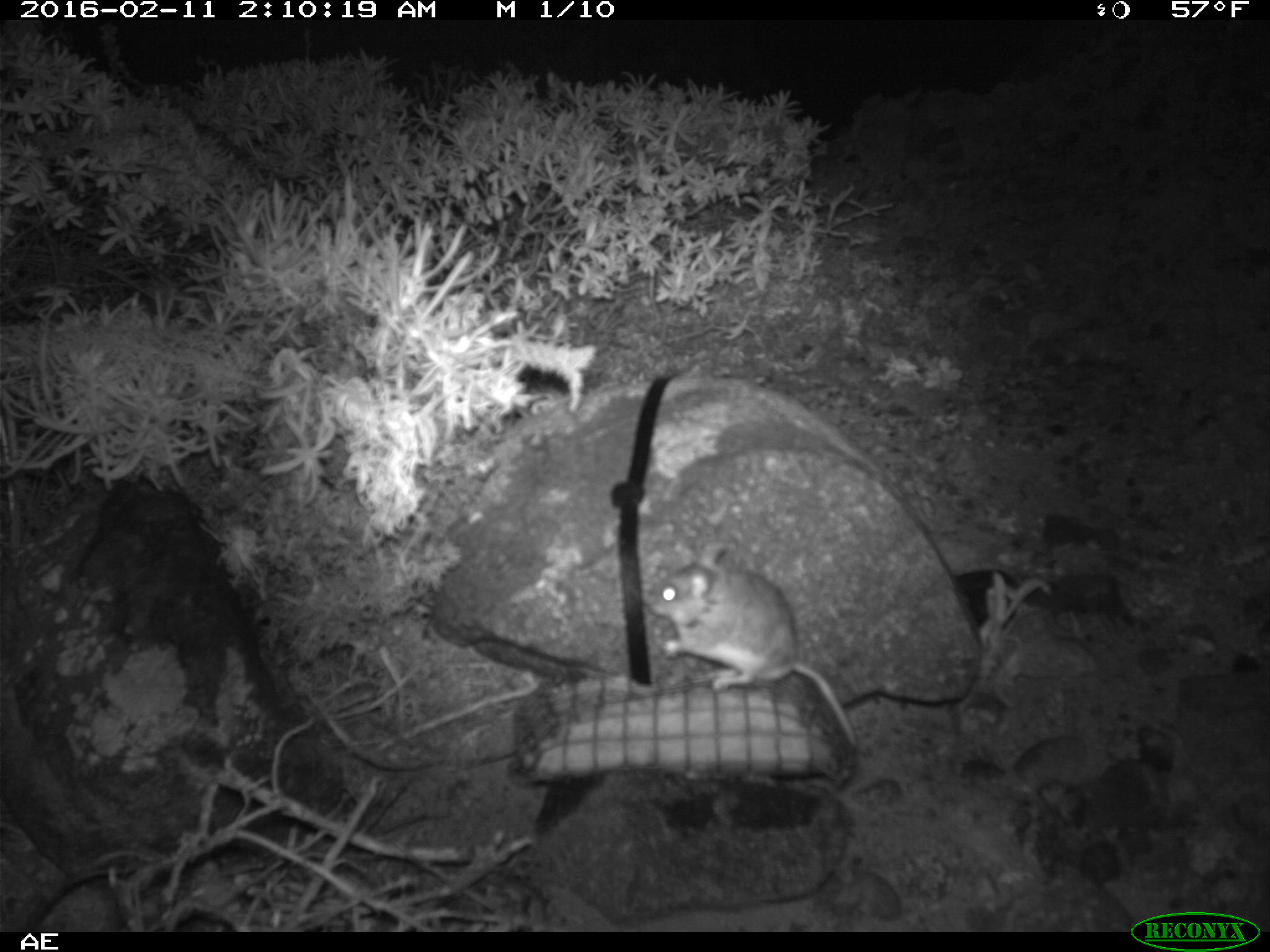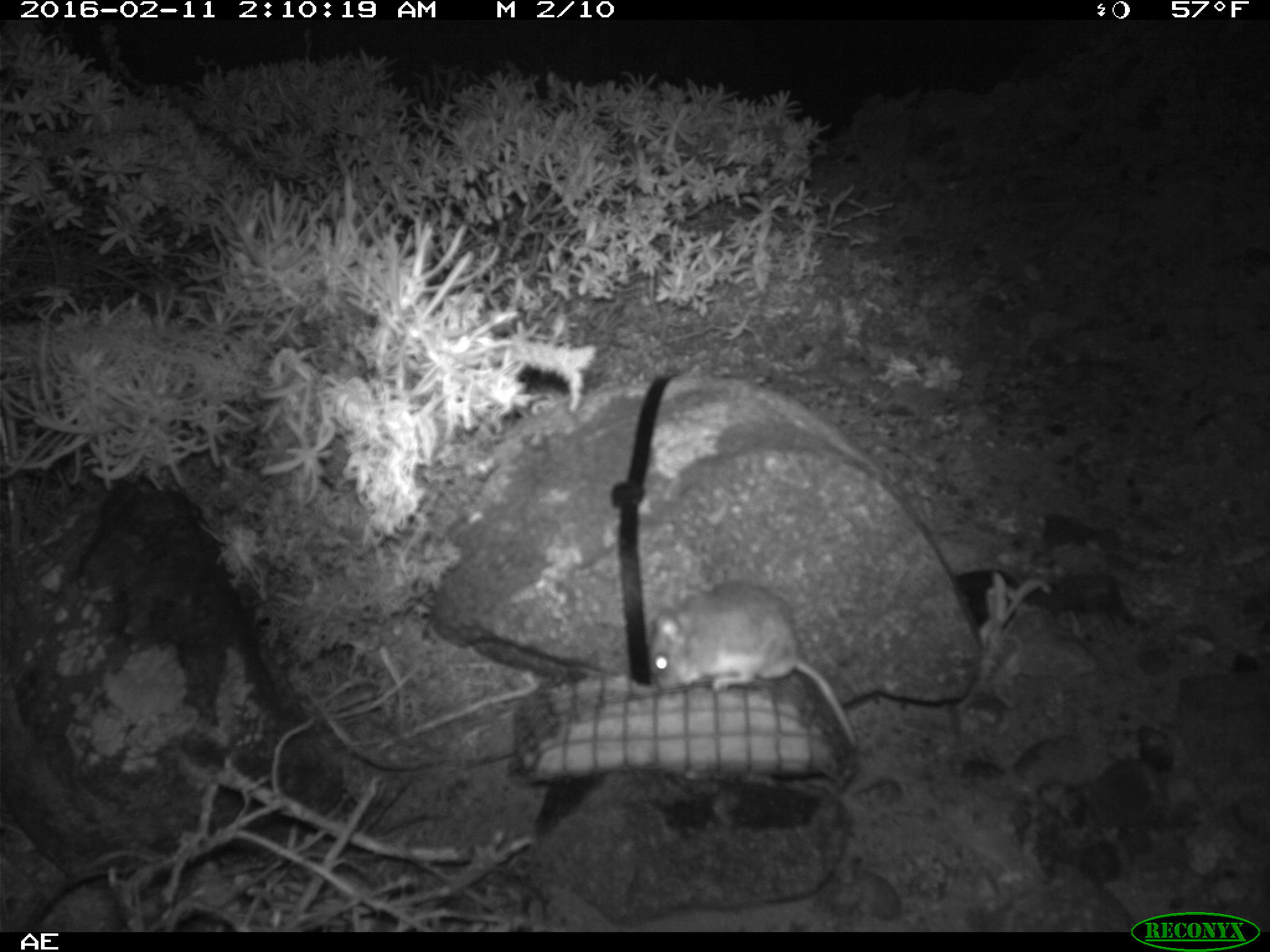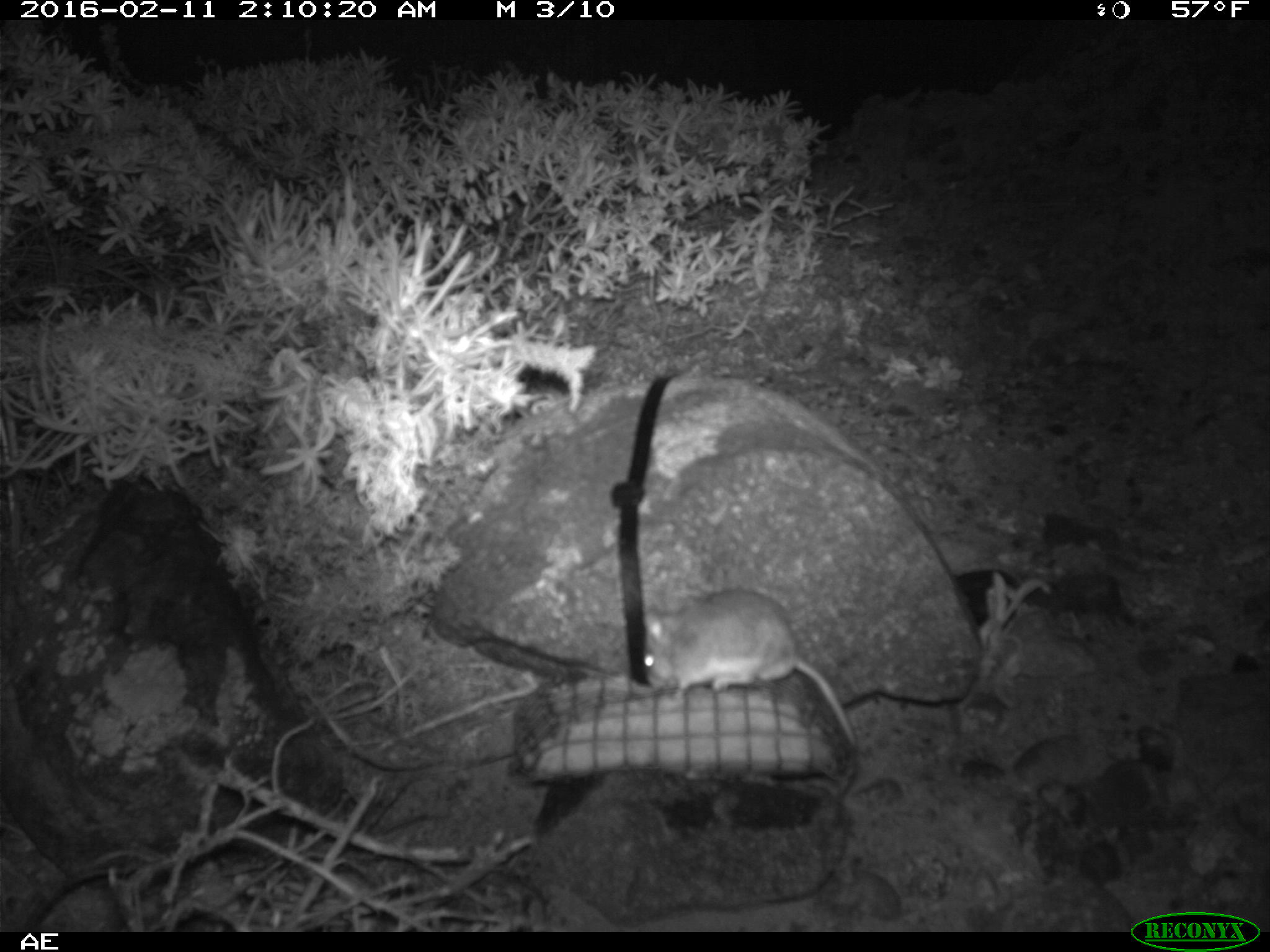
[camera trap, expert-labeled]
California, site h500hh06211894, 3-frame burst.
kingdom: Animalia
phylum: Chordata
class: Mammalia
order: Rodentia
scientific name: Rodentia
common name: rodent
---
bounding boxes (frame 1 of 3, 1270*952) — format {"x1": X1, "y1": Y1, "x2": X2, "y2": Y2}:
rodent: {"x1": 648, "y1": 540, "x2": 858, "y2": 747}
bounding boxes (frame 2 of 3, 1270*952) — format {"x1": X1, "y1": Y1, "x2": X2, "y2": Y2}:
rodent: {"x1": 647, "y1": 583, "x2": 859, "y2": 745}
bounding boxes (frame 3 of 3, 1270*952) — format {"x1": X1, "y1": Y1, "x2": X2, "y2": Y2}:
rodent: {"x1": 642, "y1": 590, "x2": 859, "y2": 747}